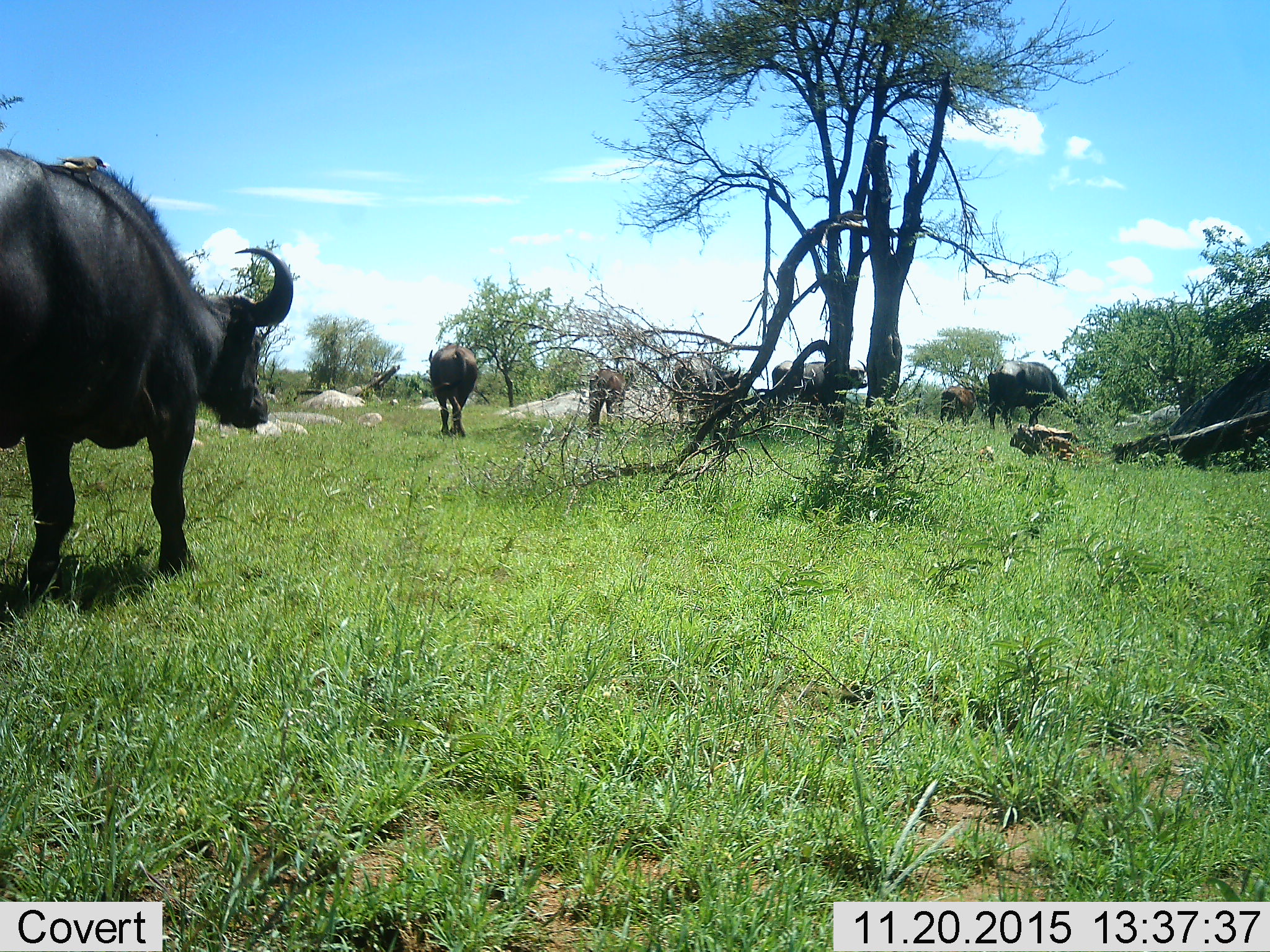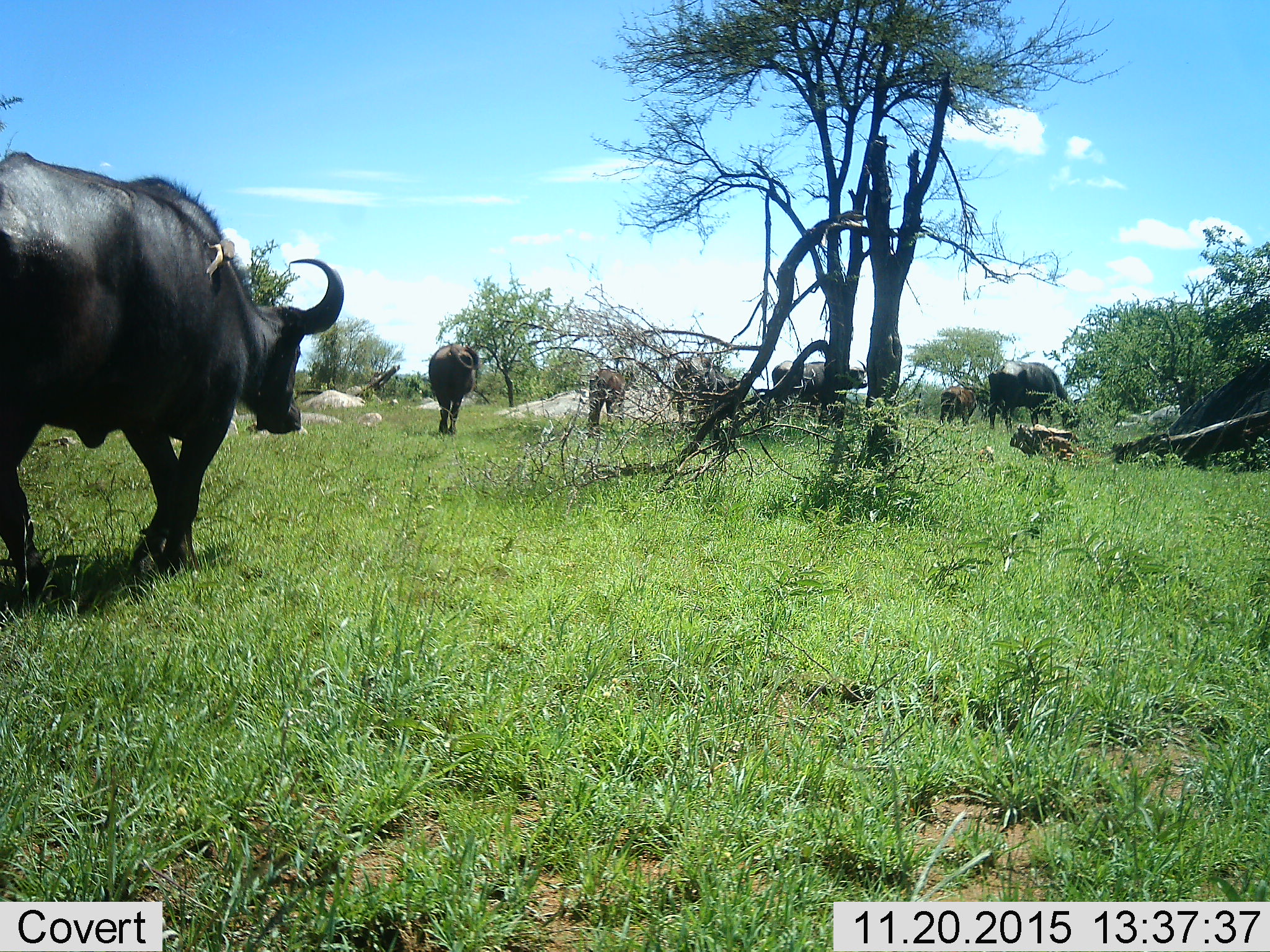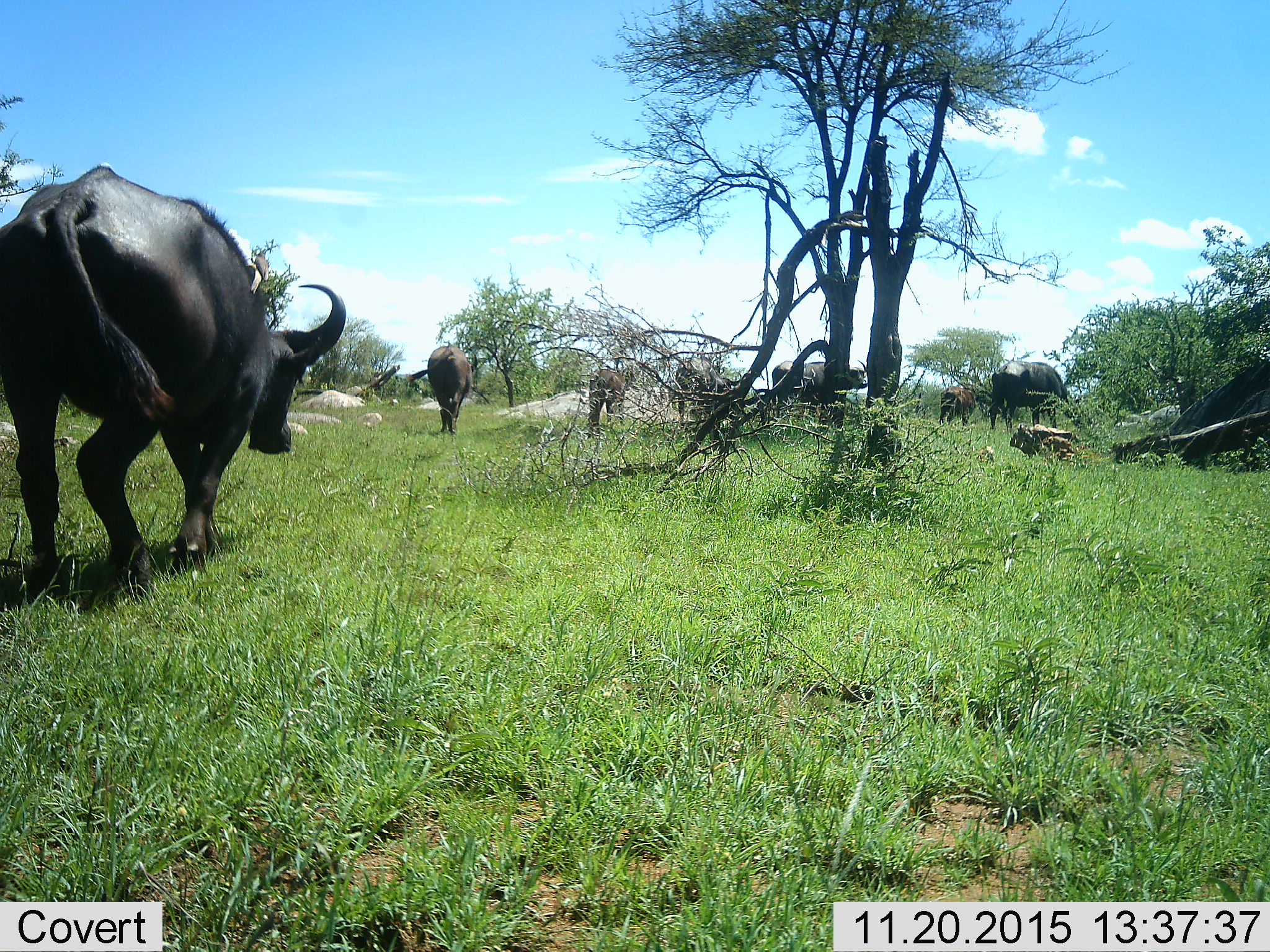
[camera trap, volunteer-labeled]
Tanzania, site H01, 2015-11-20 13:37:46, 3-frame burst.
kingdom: Animalia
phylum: Chordata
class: Mammalia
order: Artiodactyla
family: Bovidae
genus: Syncerus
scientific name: Syncerus caffer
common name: cape buffalo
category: buffalo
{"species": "buffalo (cape buffalo) (Syncerus caffer)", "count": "7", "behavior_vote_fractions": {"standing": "56%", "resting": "0%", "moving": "89%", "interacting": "0%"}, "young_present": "22%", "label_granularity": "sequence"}